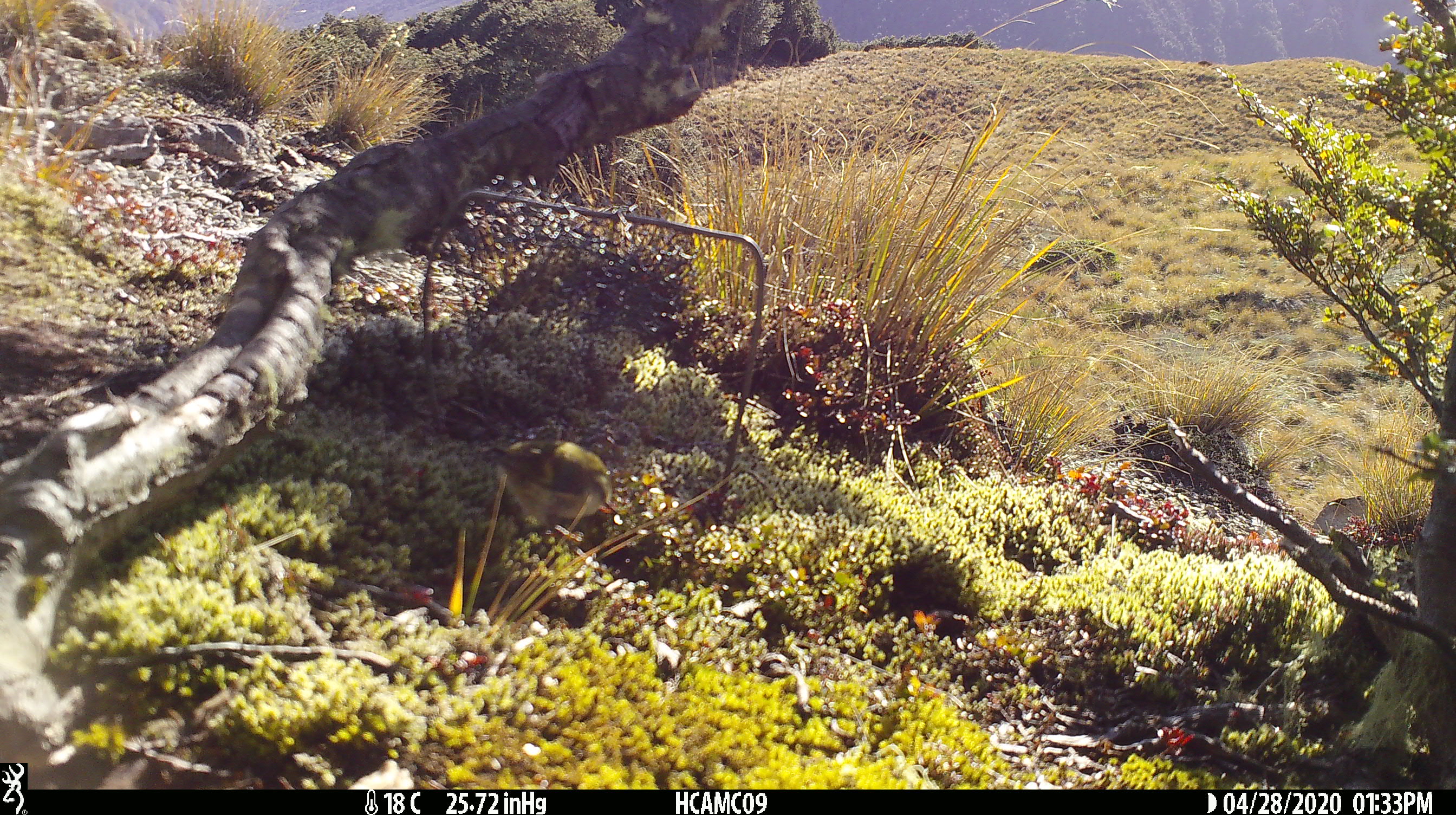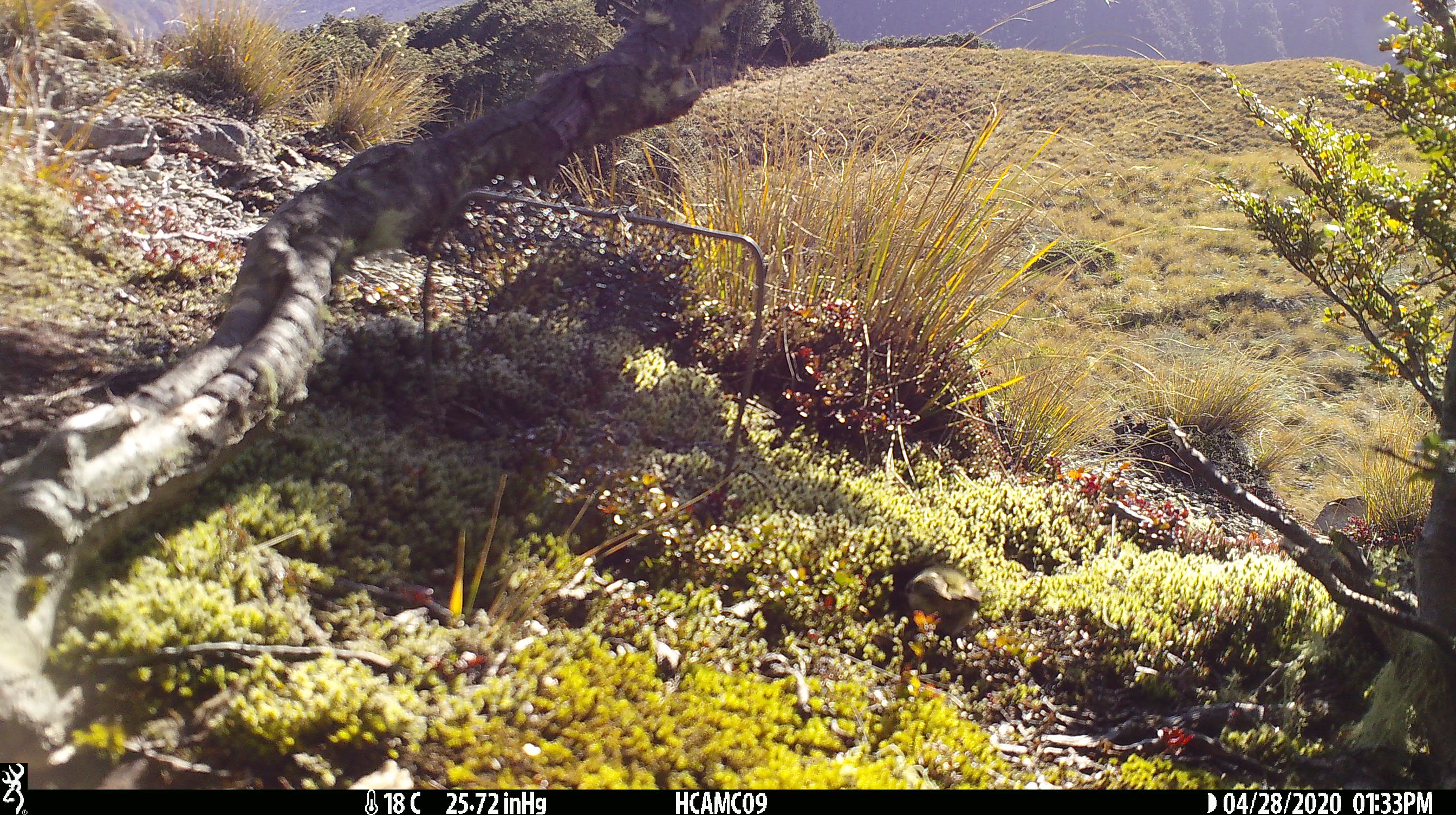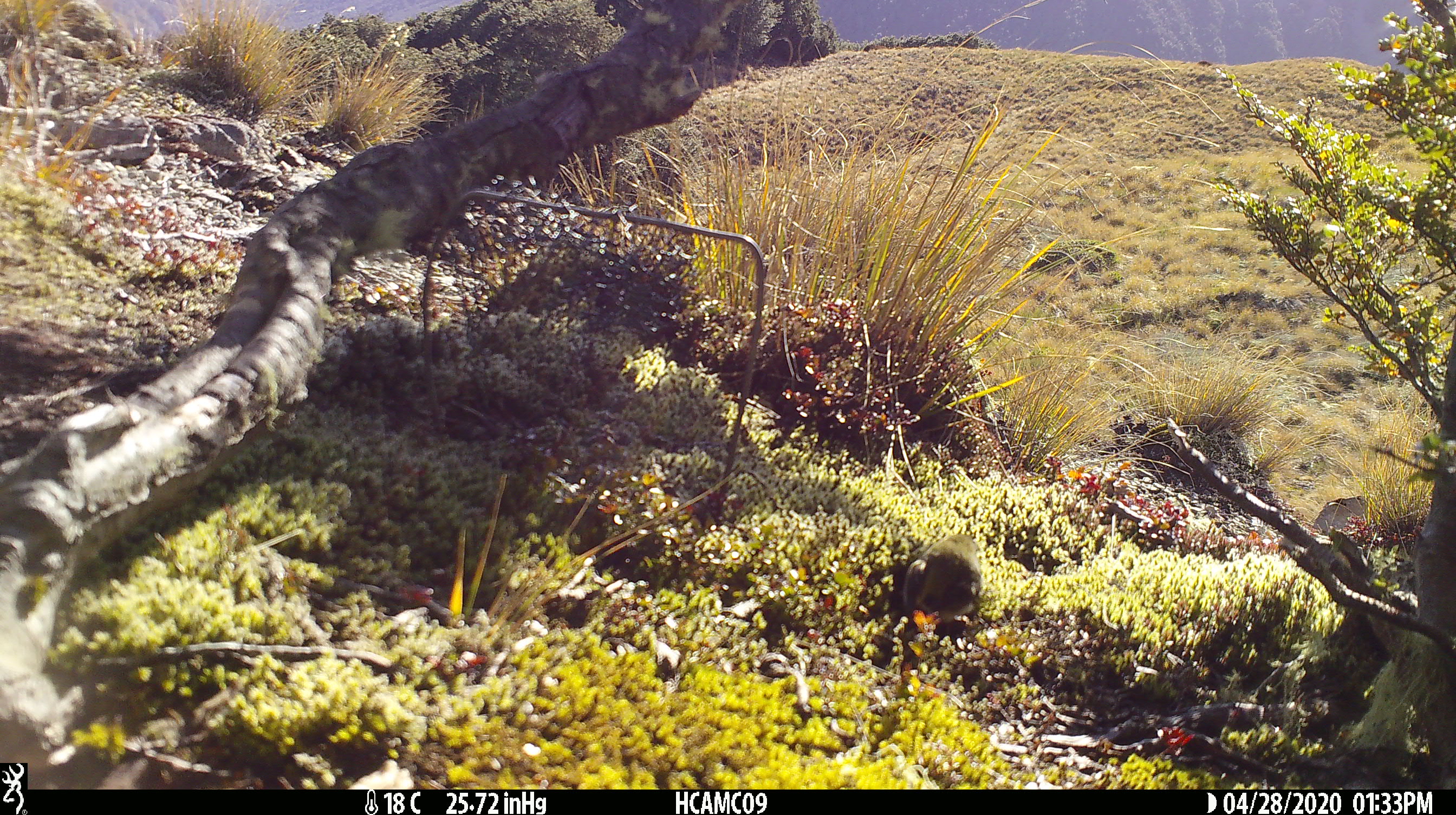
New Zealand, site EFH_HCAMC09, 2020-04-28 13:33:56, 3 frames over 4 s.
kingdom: Animalia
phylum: Chordata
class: Aves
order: Passeriformes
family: Acanthisittidae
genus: Acanthisitta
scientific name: Acanthisitta chloris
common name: rifleman